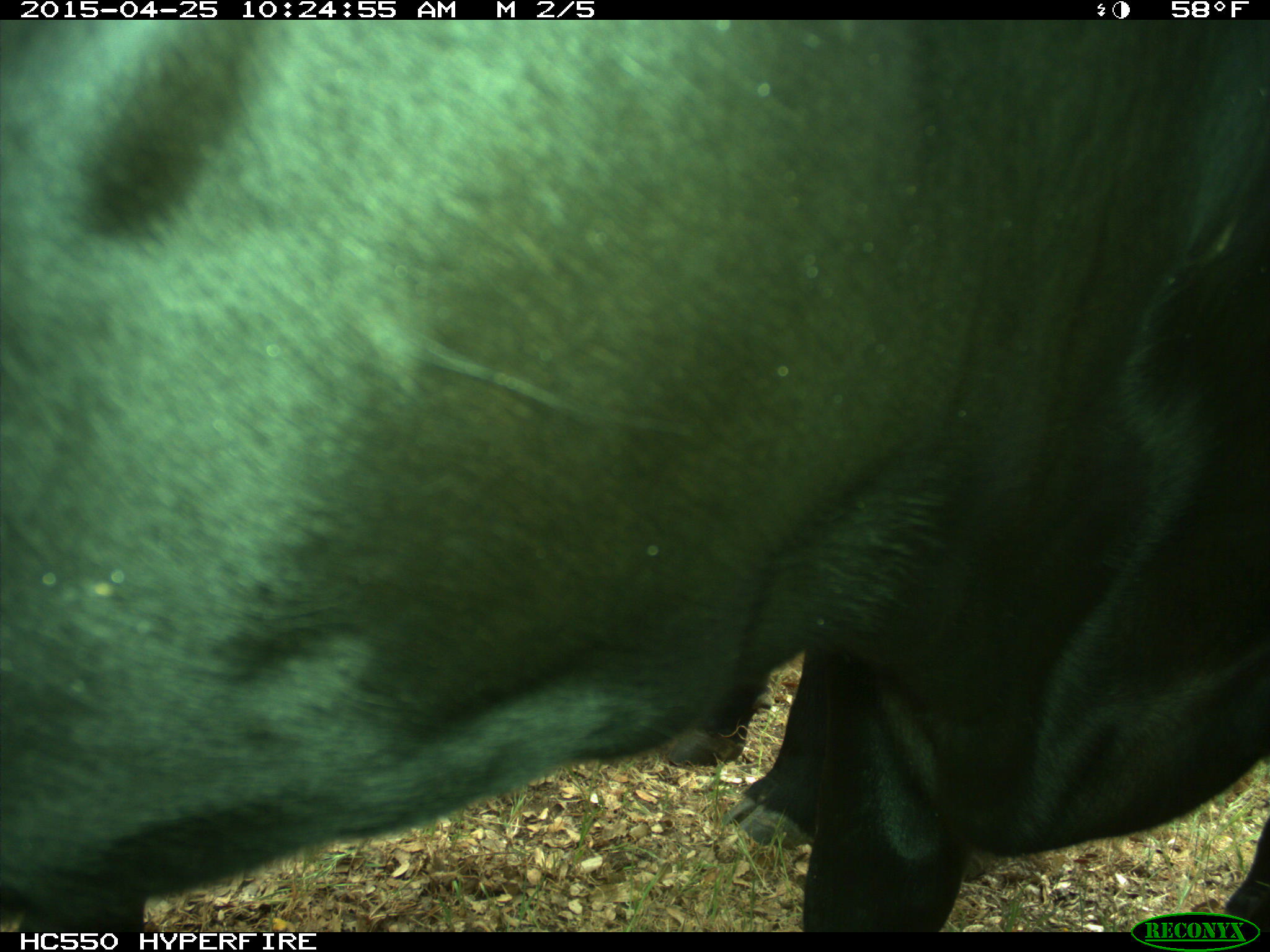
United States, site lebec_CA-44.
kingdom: Animalia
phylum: Chordata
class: Mammalia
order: Artiodactyla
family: Suidae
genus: Sus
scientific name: Sus scrofa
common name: wild boar